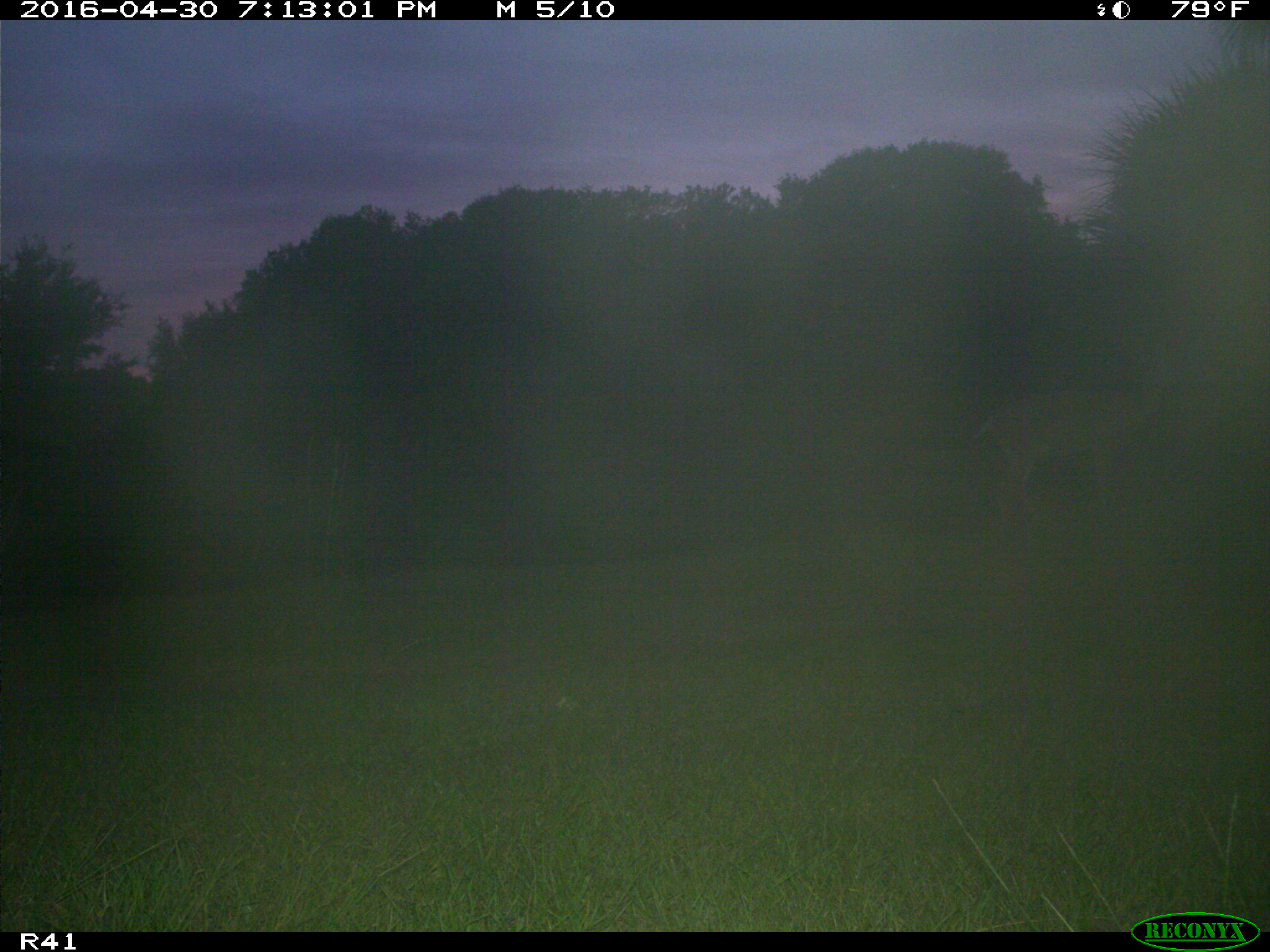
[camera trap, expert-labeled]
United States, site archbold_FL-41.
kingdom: Animalia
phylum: Chordata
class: Mammalia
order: Artiodactyla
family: Cervidae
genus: Odocoileus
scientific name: Odocoileus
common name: deer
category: unidentified deer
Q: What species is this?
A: Unidentified deer (deer) (Odocoileus).